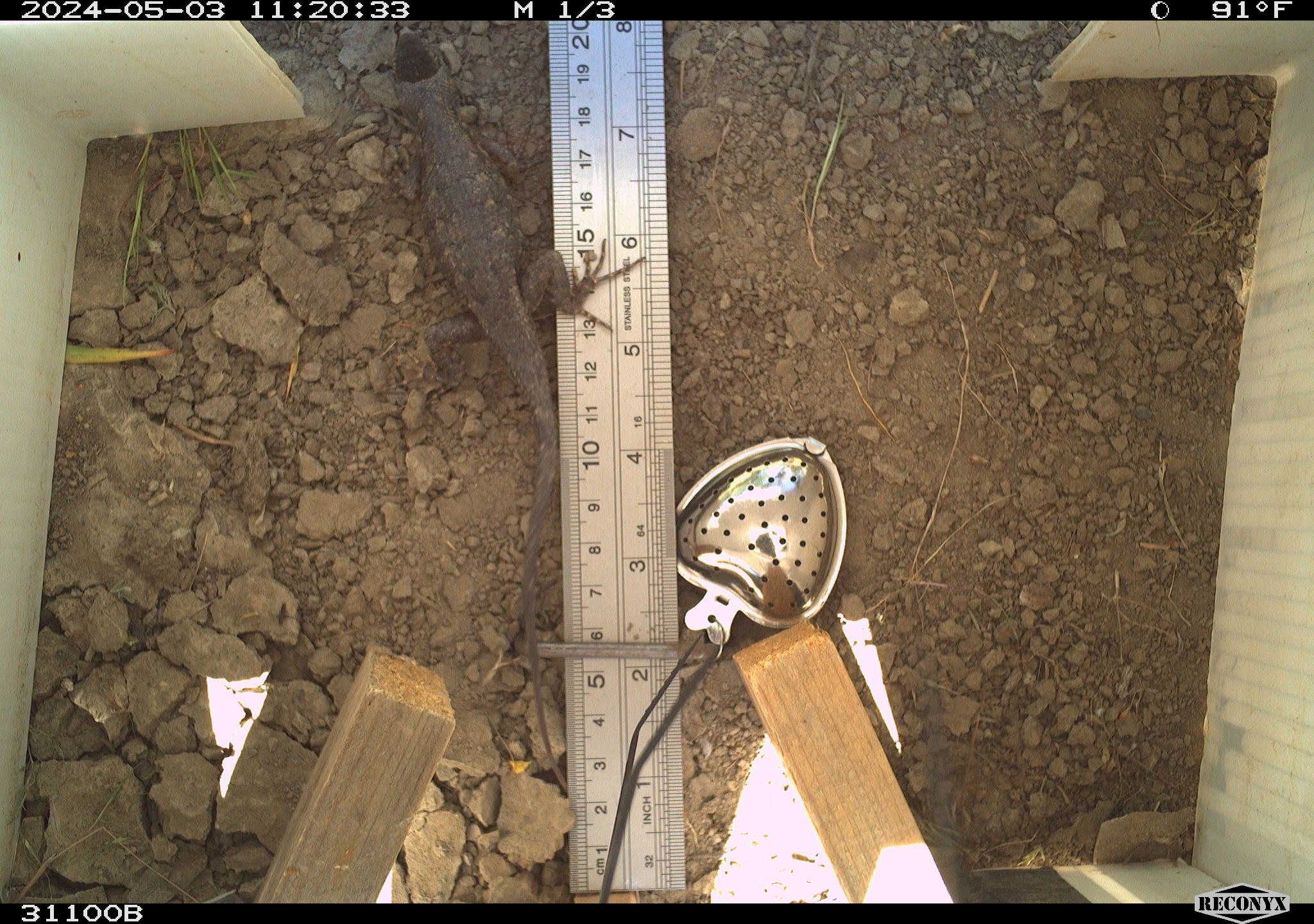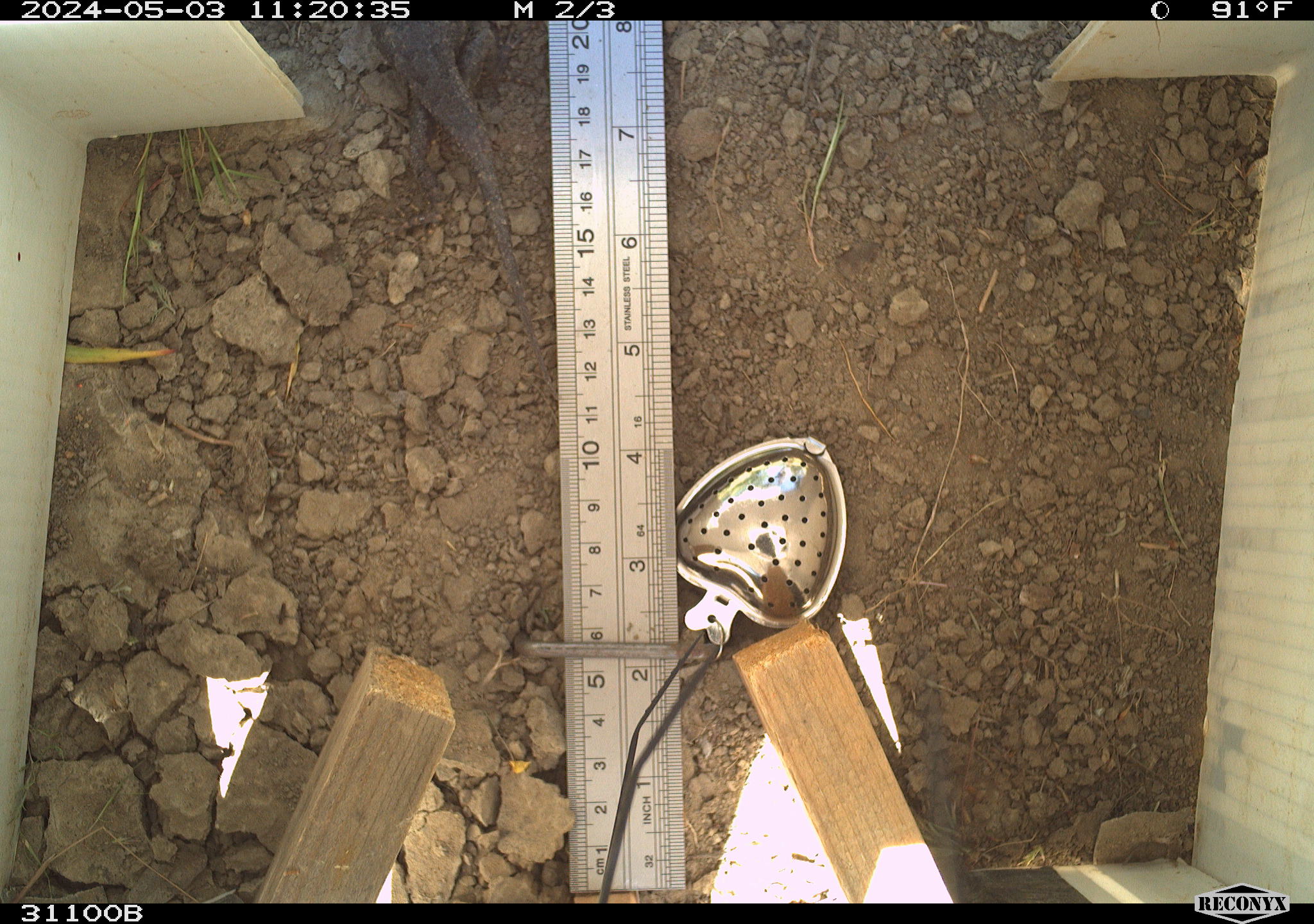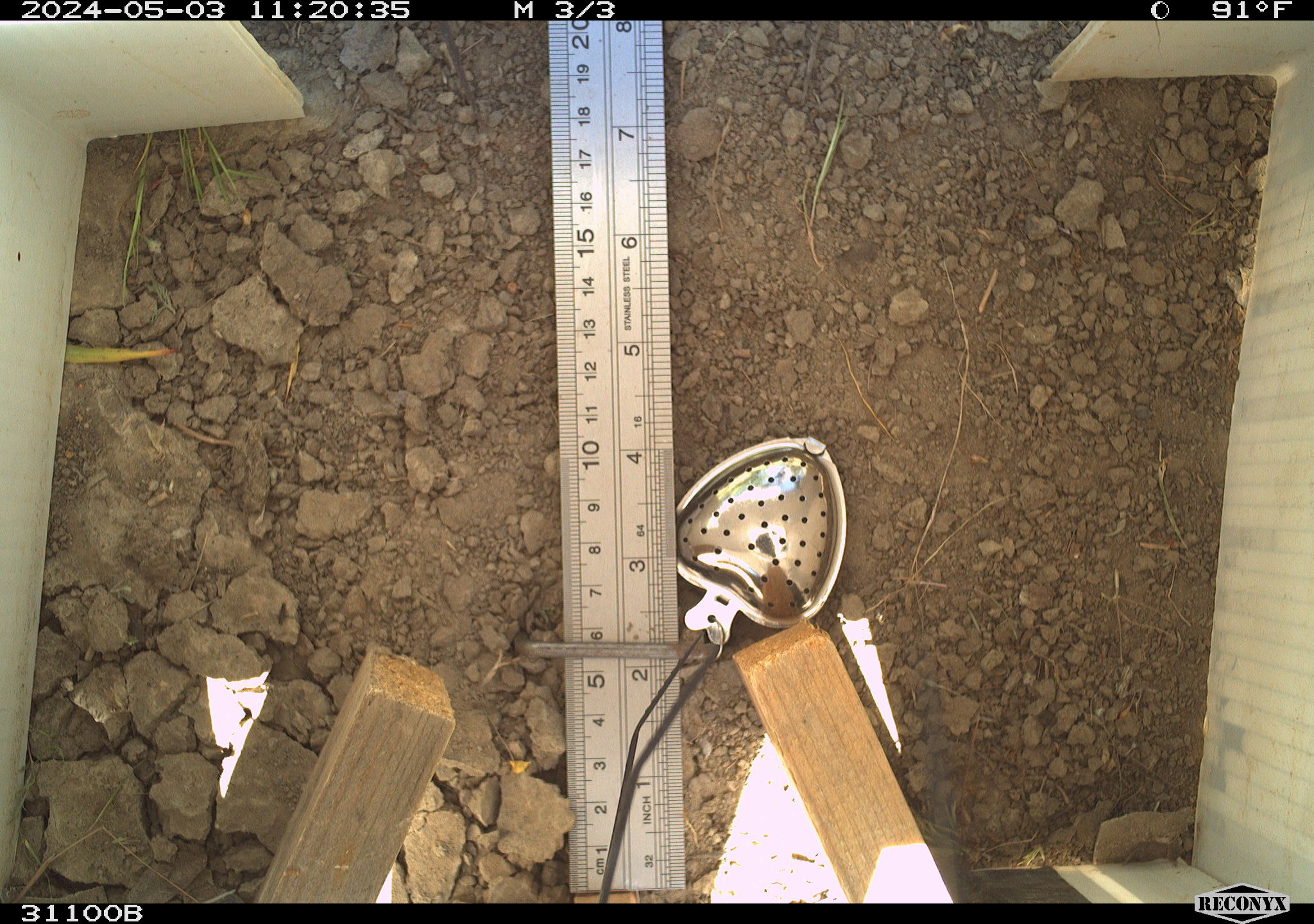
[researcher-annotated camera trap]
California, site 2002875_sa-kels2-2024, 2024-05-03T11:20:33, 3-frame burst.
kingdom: Animalia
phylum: Chordata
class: Reptilia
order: Squamata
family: Phrynosomatidae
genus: Sceloporus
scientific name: Sceloporus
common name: spiny lizards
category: sceloporus species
Sceloporus species (spiny lizards) (Sceloporus).